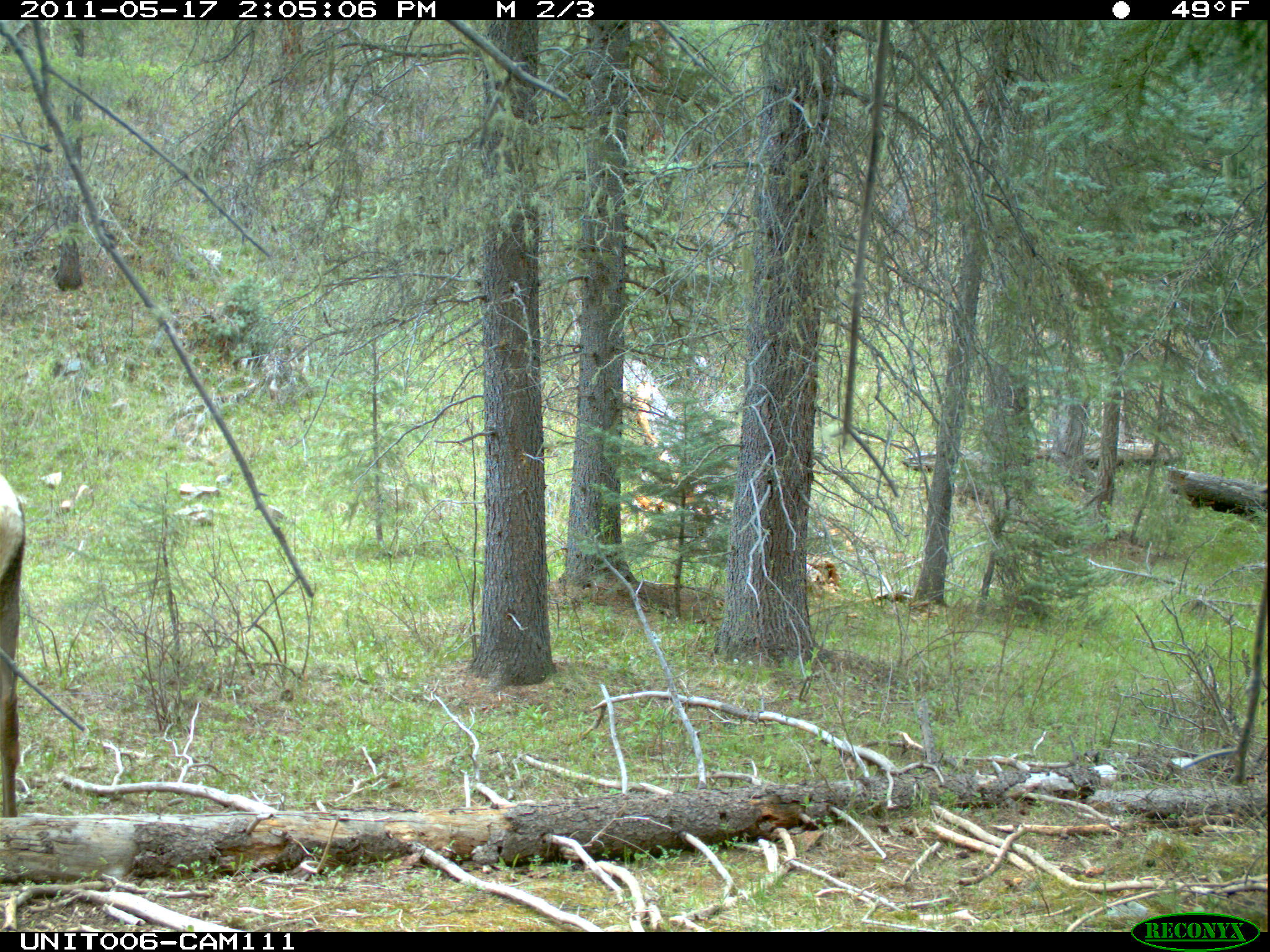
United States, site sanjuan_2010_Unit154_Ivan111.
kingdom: Animalia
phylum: Chordata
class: Mammalia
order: Artiodactyla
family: Cervidae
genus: Cervus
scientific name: Cervus elaphus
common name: red deer